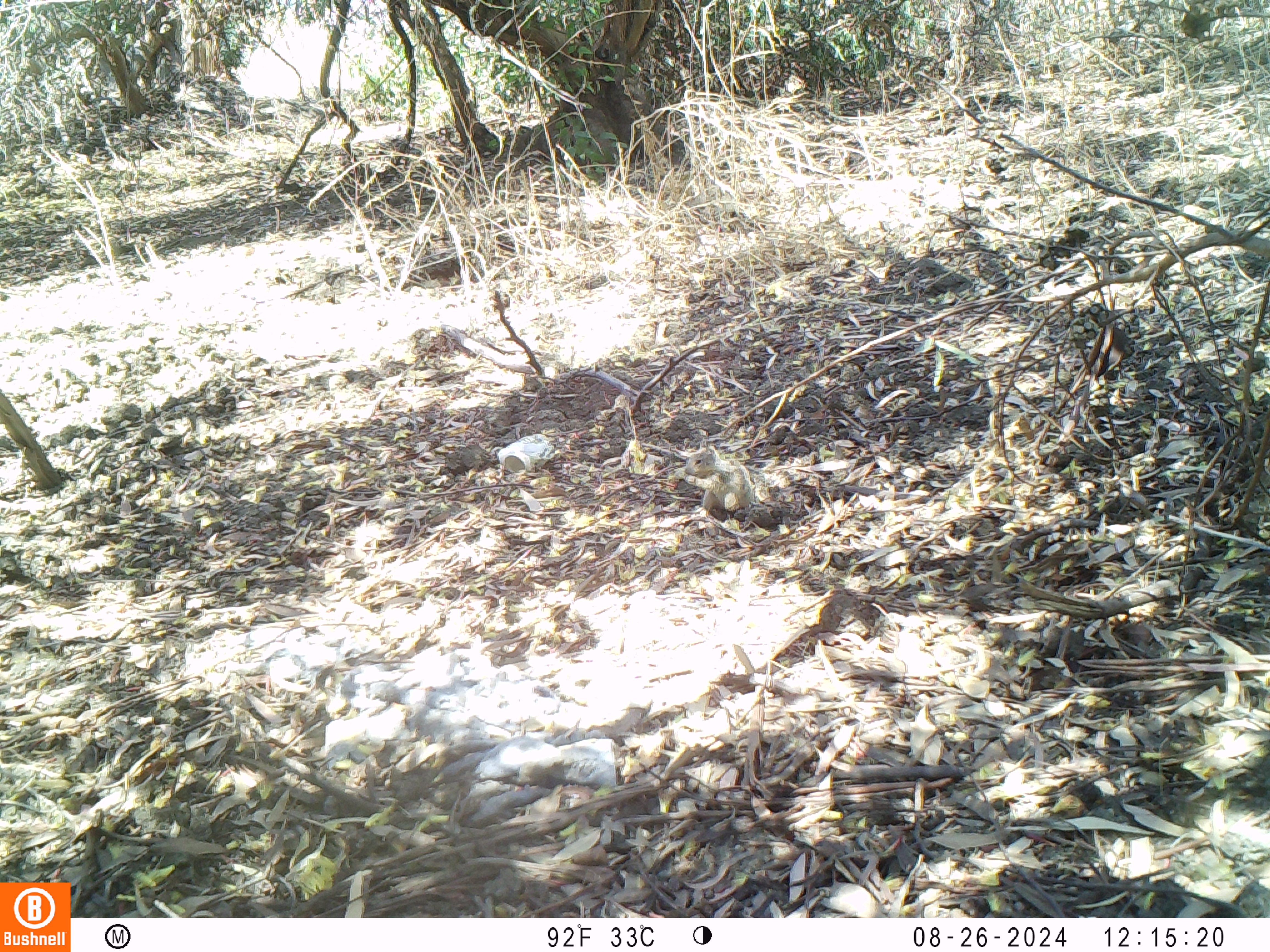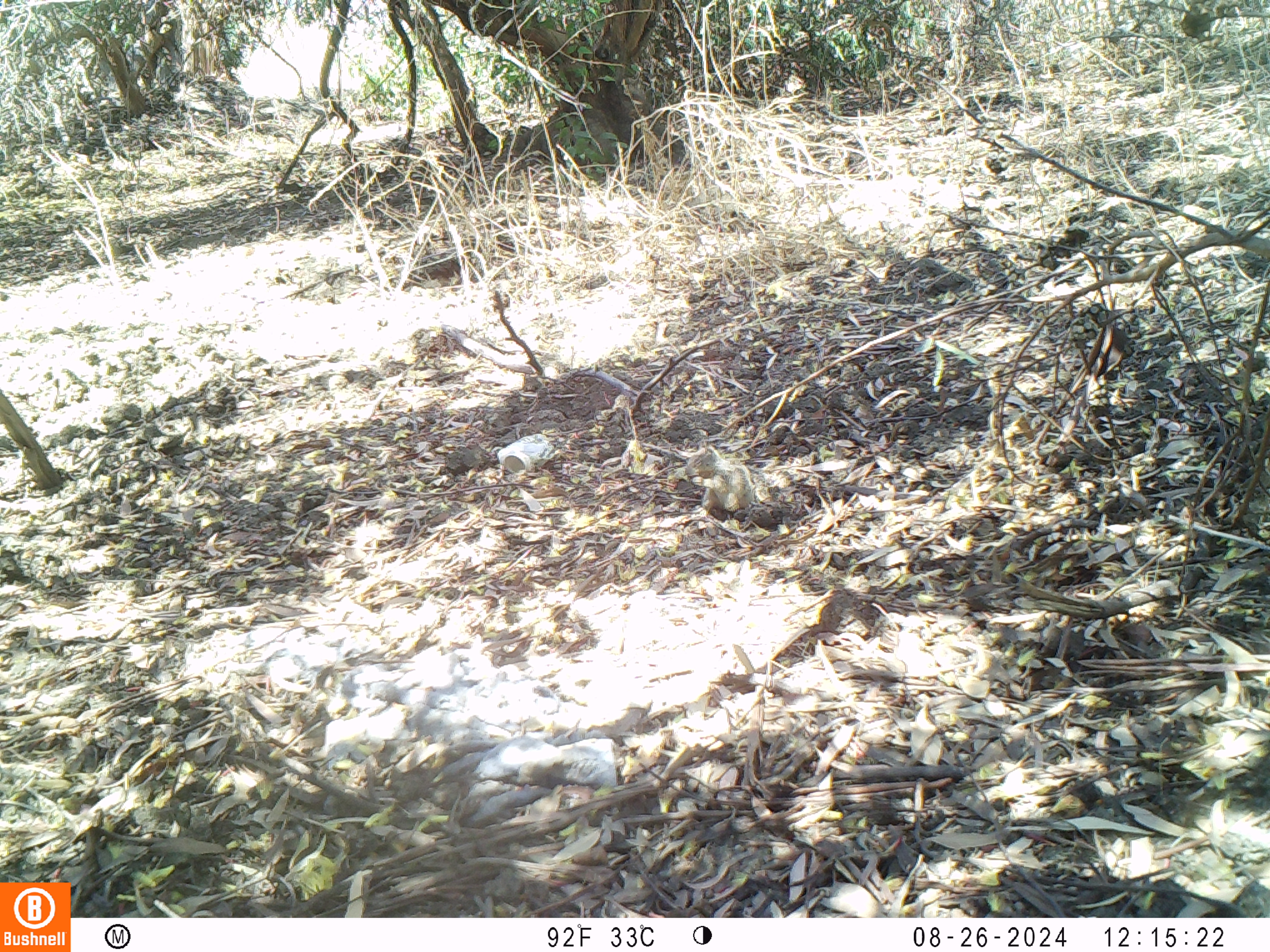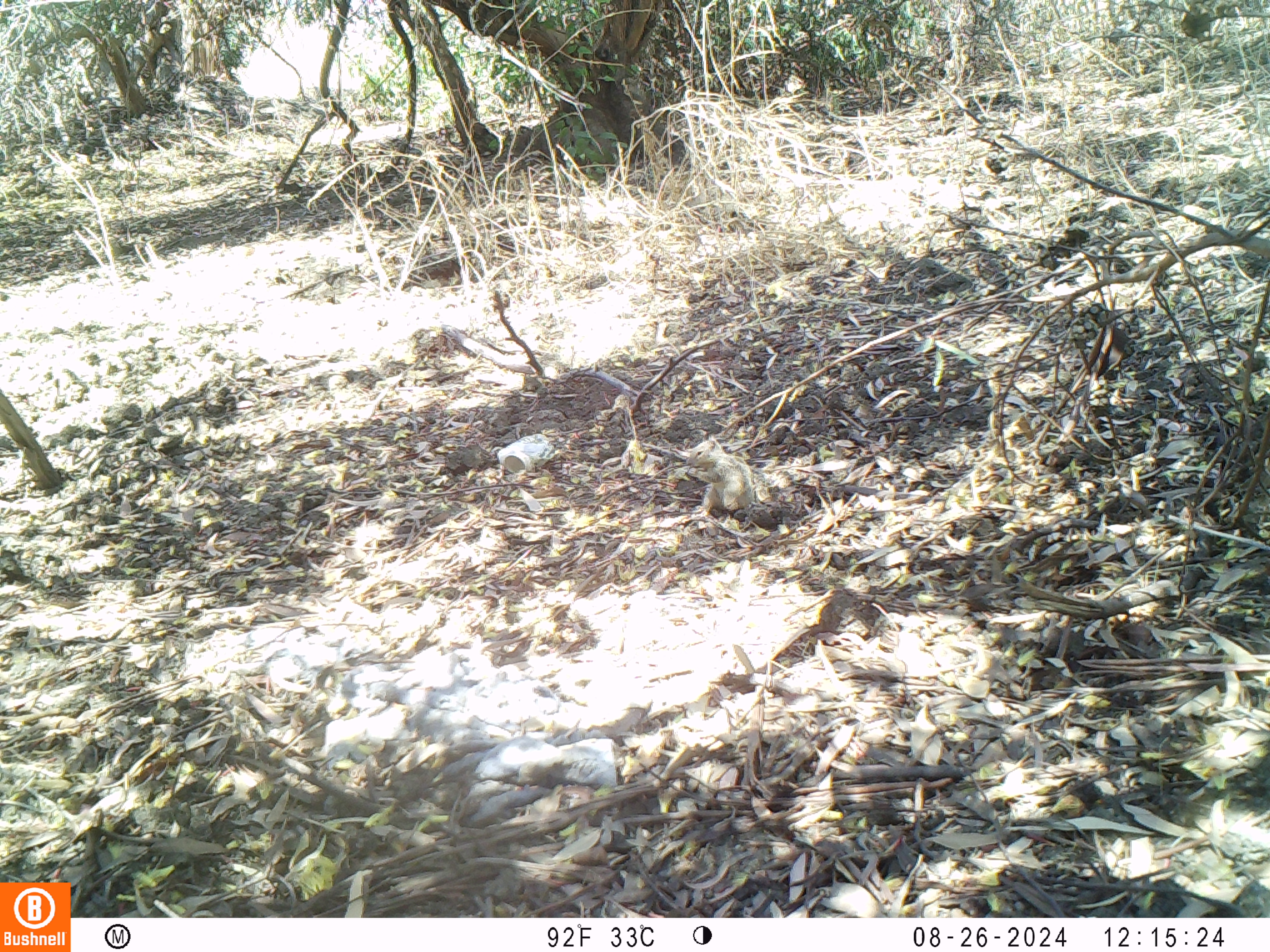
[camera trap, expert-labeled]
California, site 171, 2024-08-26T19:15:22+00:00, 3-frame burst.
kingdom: Animalia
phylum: Chordata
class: Mammalia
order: Rodentia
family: Sciuridae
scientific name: Sciuridae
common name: squirrel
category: unknown squirrel